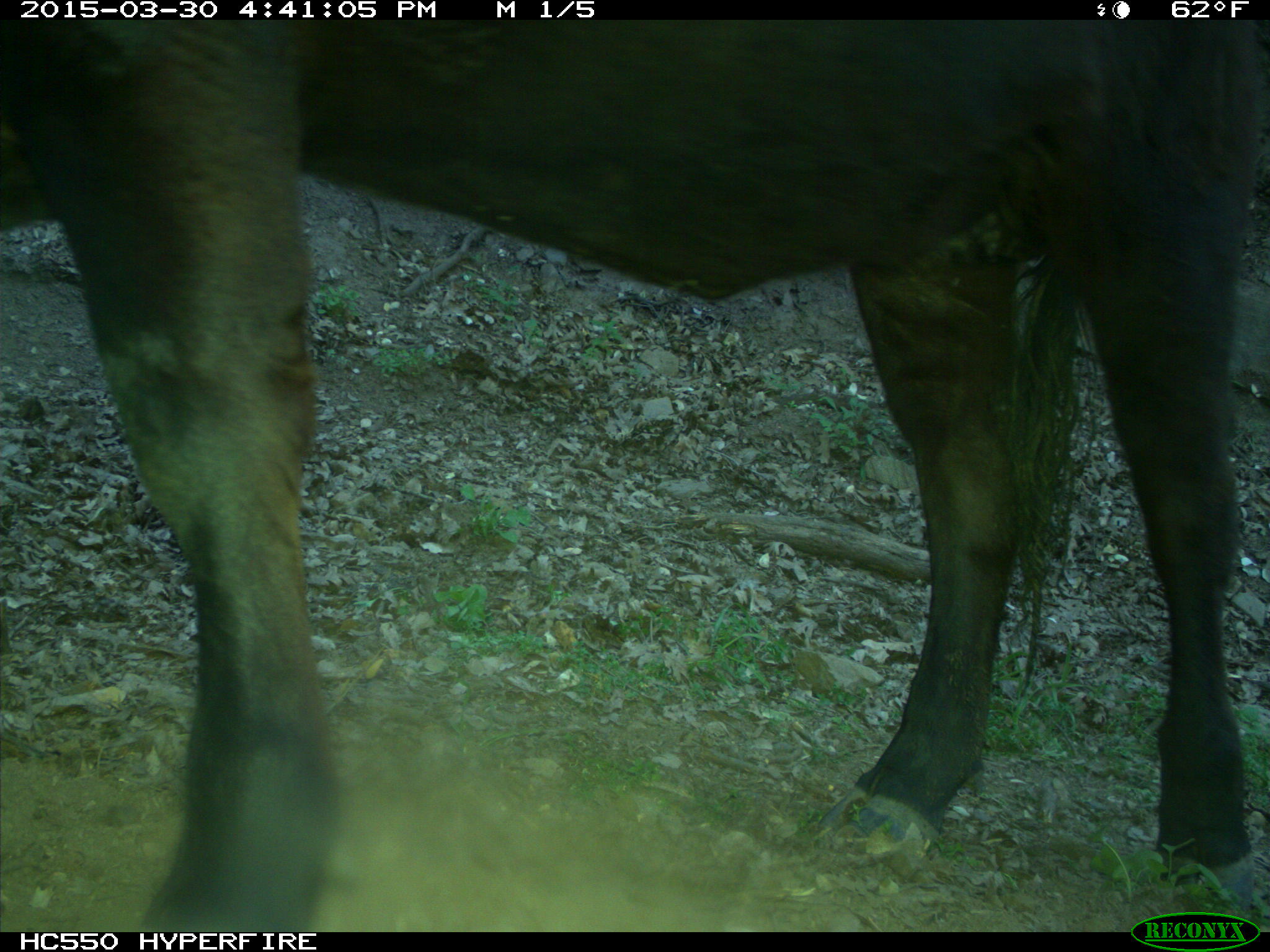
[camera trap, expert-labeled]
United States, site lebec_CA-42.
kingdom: Animalia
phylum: Chordata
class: Mammalia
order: Artiodactyla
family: Bovidae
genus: Bos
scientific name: Bos taurus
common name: domestic cow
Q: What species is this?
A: Bos taurus (domestic cow).